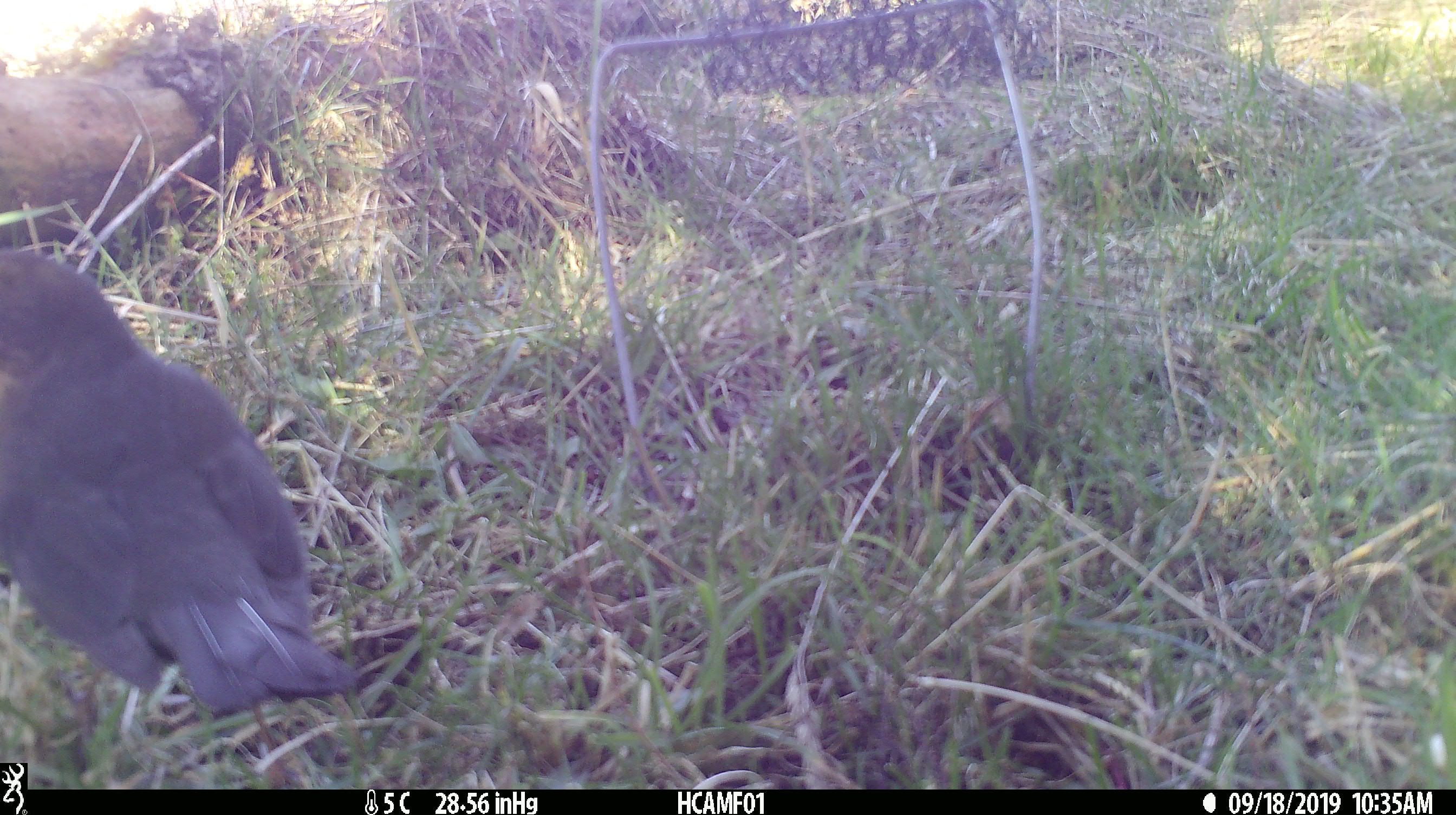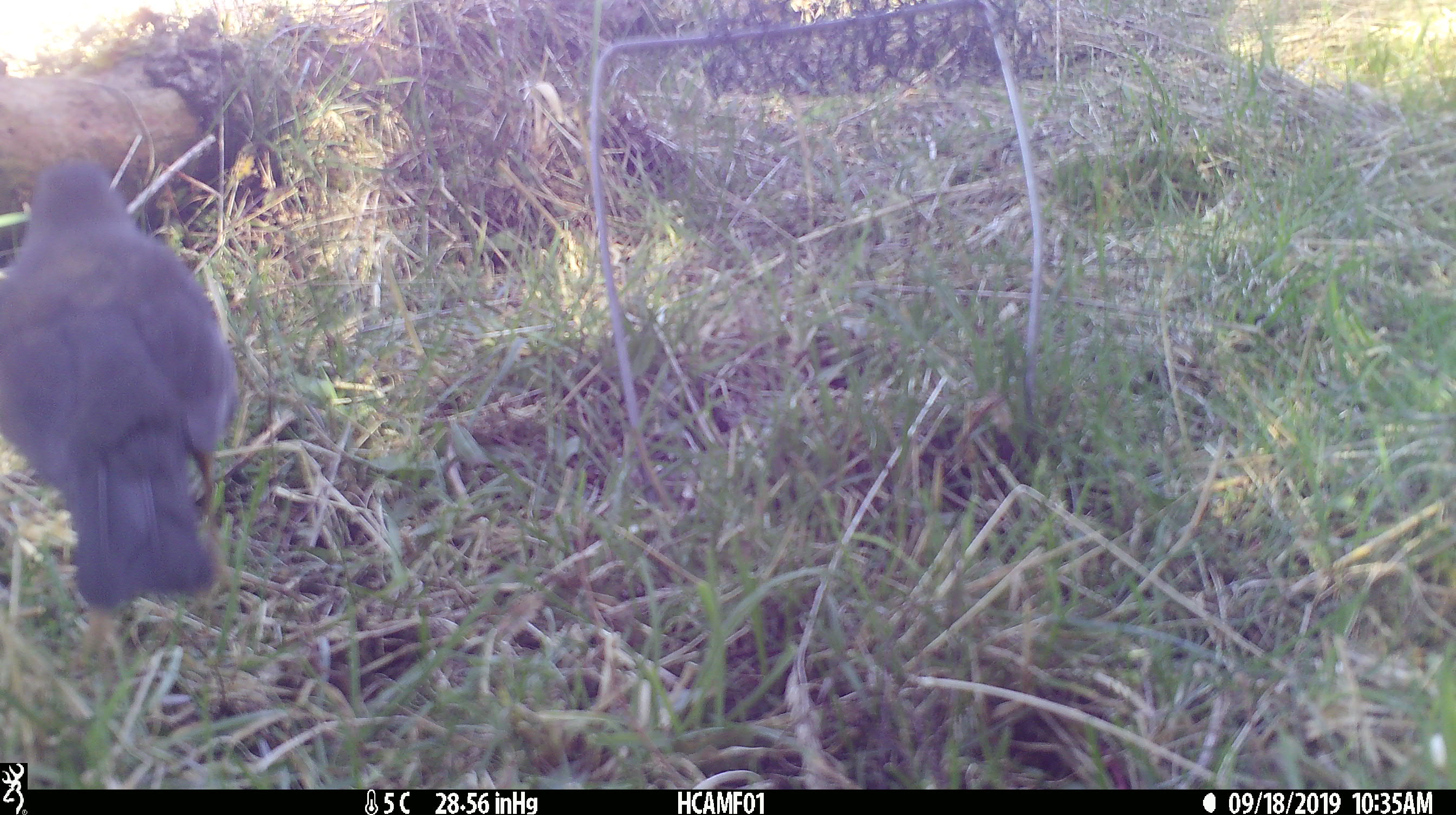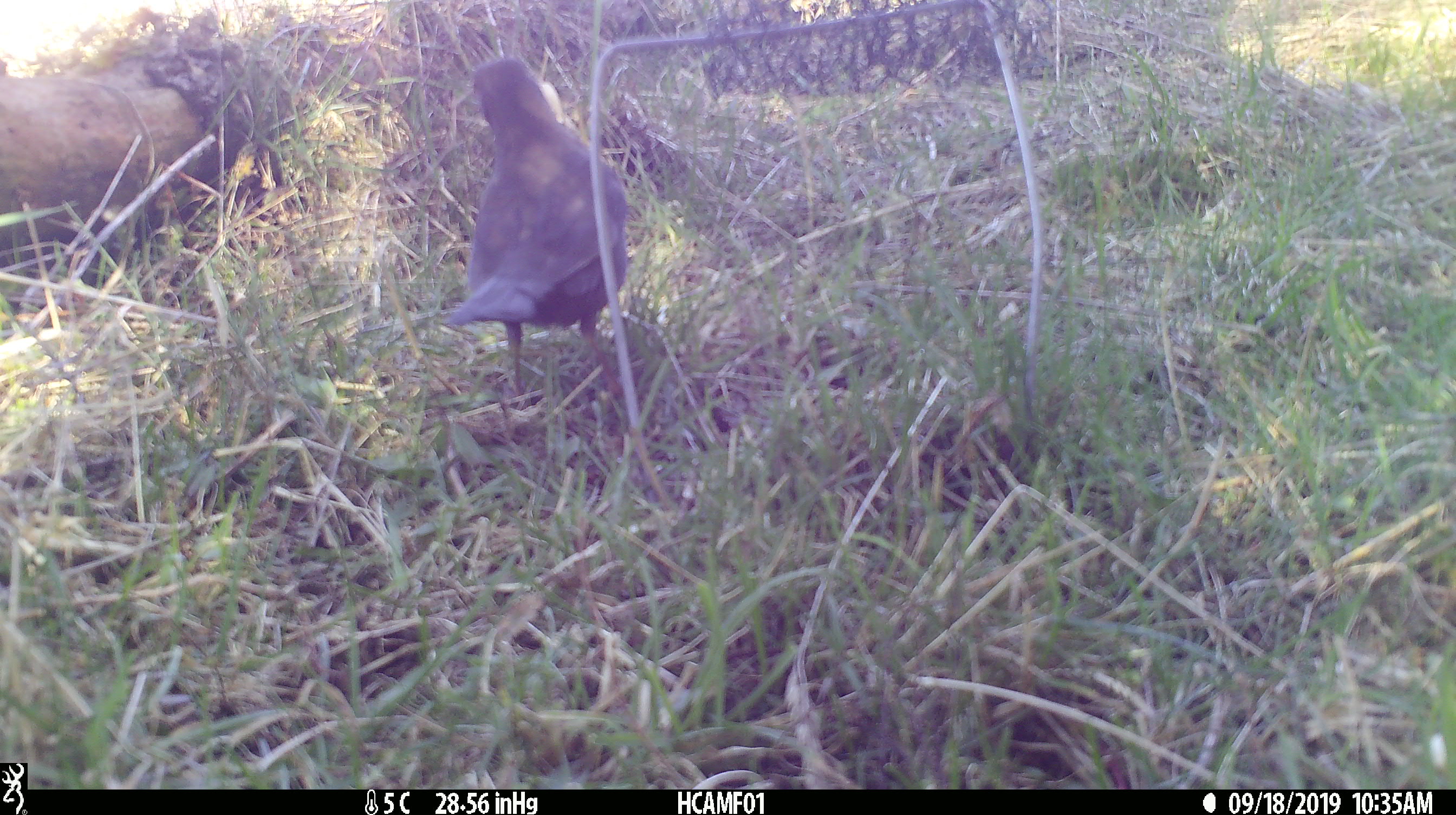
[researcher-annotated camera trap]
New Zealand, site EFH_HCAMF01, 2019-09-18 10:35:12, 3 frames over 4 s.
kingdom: Animalia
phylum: Chordata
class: Aves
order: Passeriformes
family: Turdidae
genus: Turdus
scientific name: Turdus merula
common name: eurasian blackbird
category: blackbird